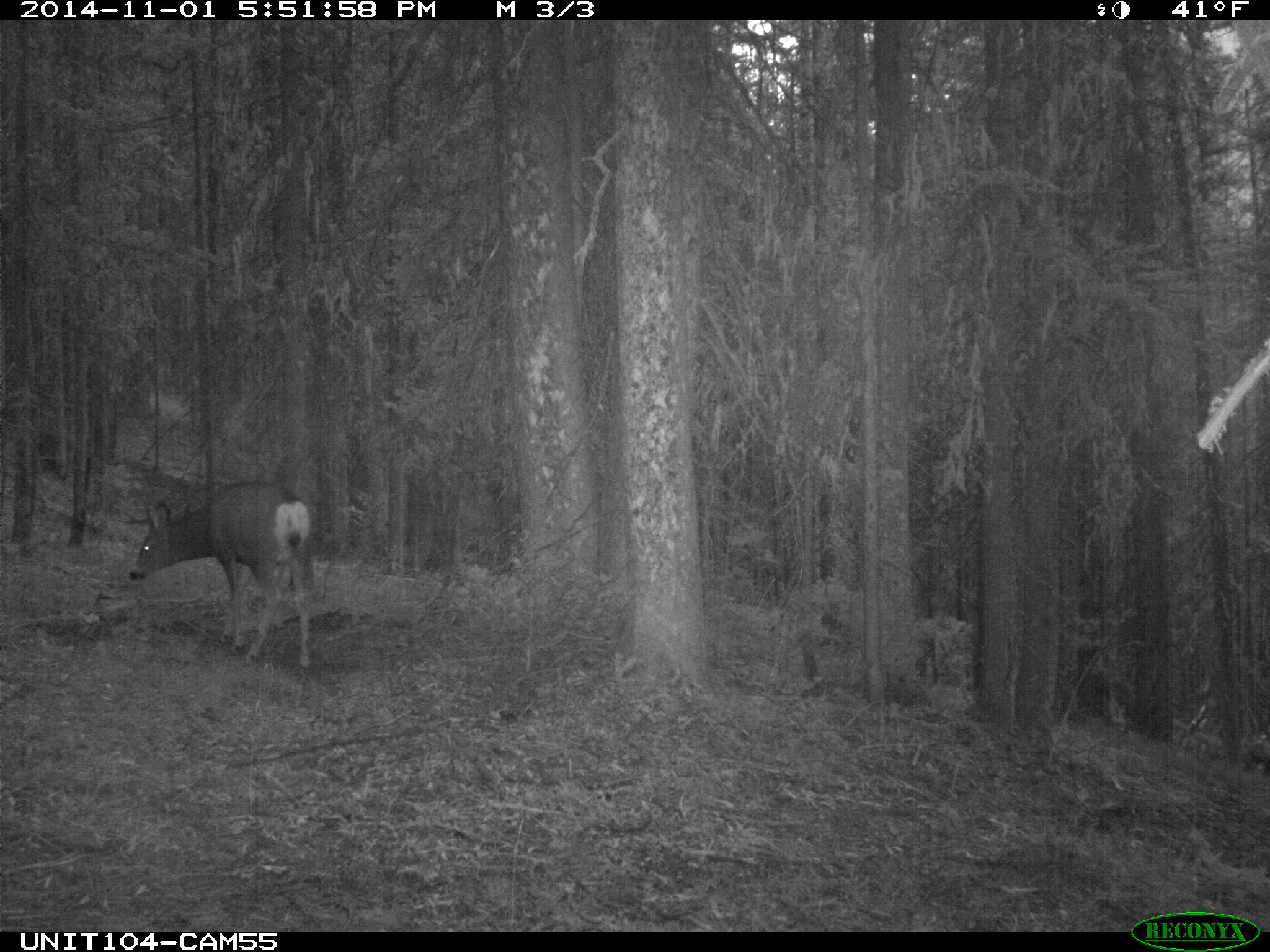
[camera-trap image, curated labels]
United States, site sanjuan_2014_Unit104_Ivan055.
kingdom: Animalia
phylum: Chordata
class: Mammalia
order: Artiodactyla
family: Cervidae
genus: Odocoileus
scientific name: Odocoileus hemionus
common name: mule deer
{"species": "Odocoileus hemionus (mule deer)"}